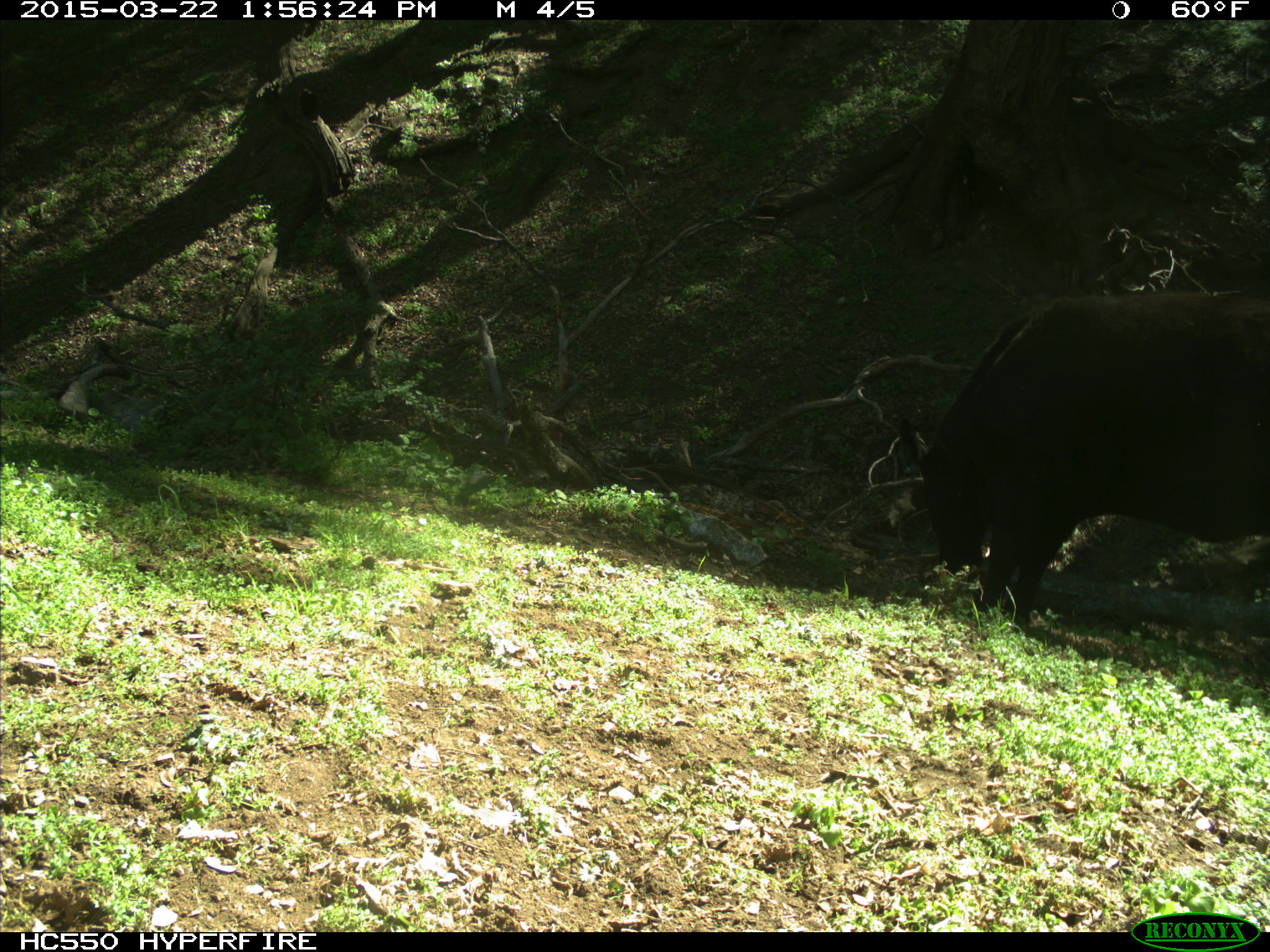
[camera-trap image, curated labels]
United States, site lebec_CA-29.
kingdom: Animalia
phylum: Chordata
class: Mammalia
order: Artiodactyla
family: Bovidae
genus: Bos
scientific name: Bos taurus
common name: domestic cow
Bos taurus (domestic cow).